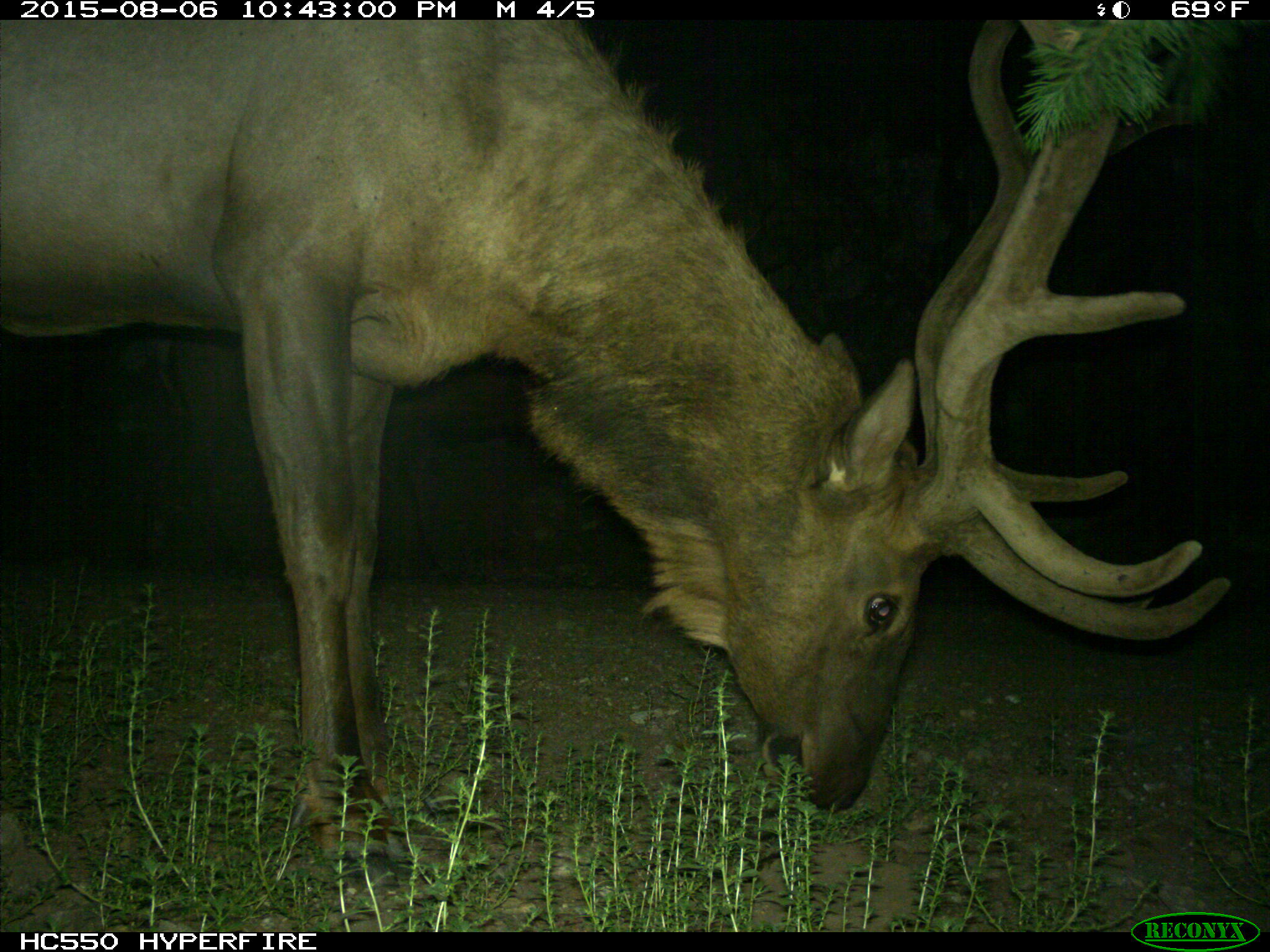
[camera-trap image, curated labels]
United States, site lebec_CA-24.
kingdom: Animalia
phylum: Chordata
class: Mammalia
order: Artiodactyla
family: Cervidae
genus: Cervus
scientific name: Cervus canadensis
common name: elk